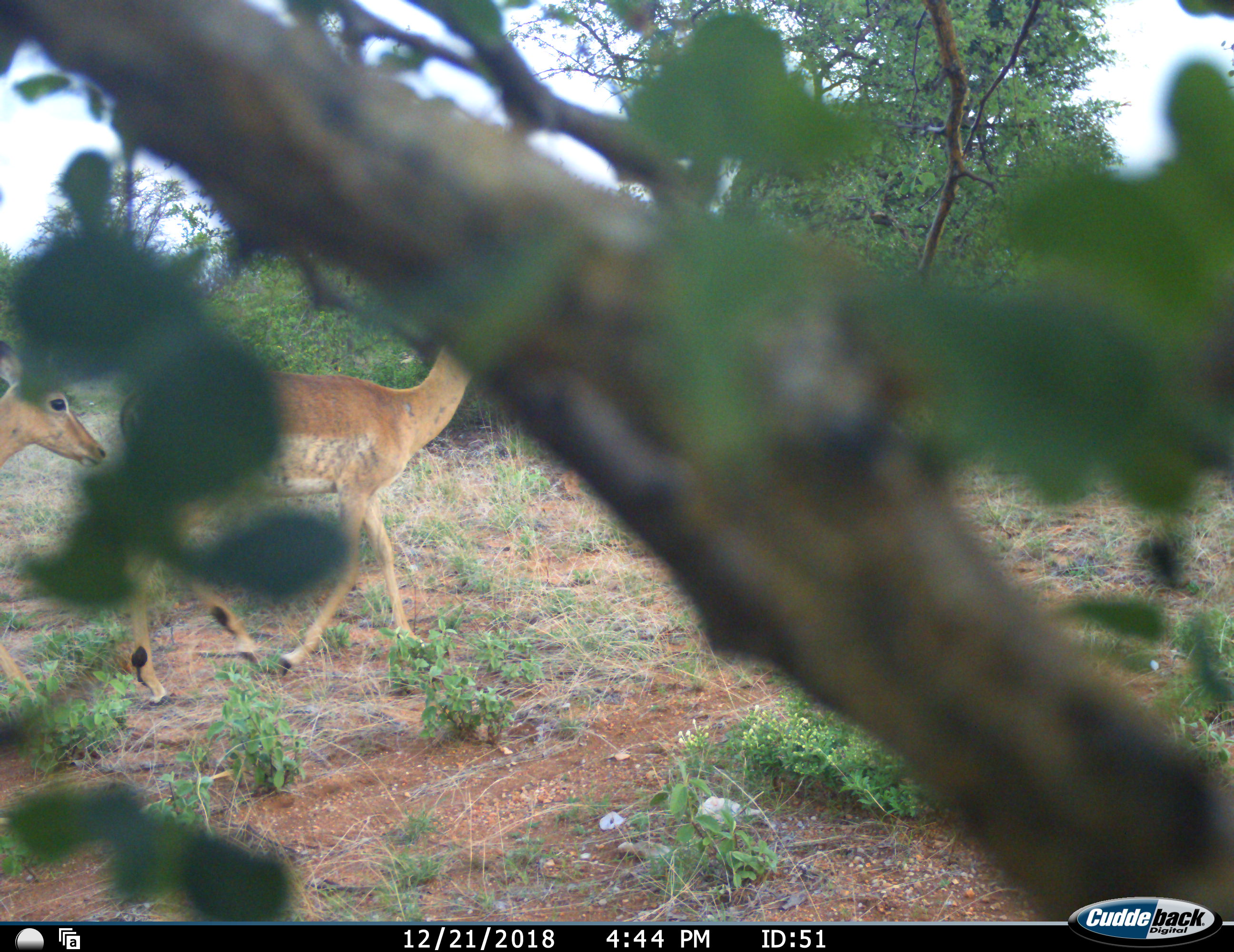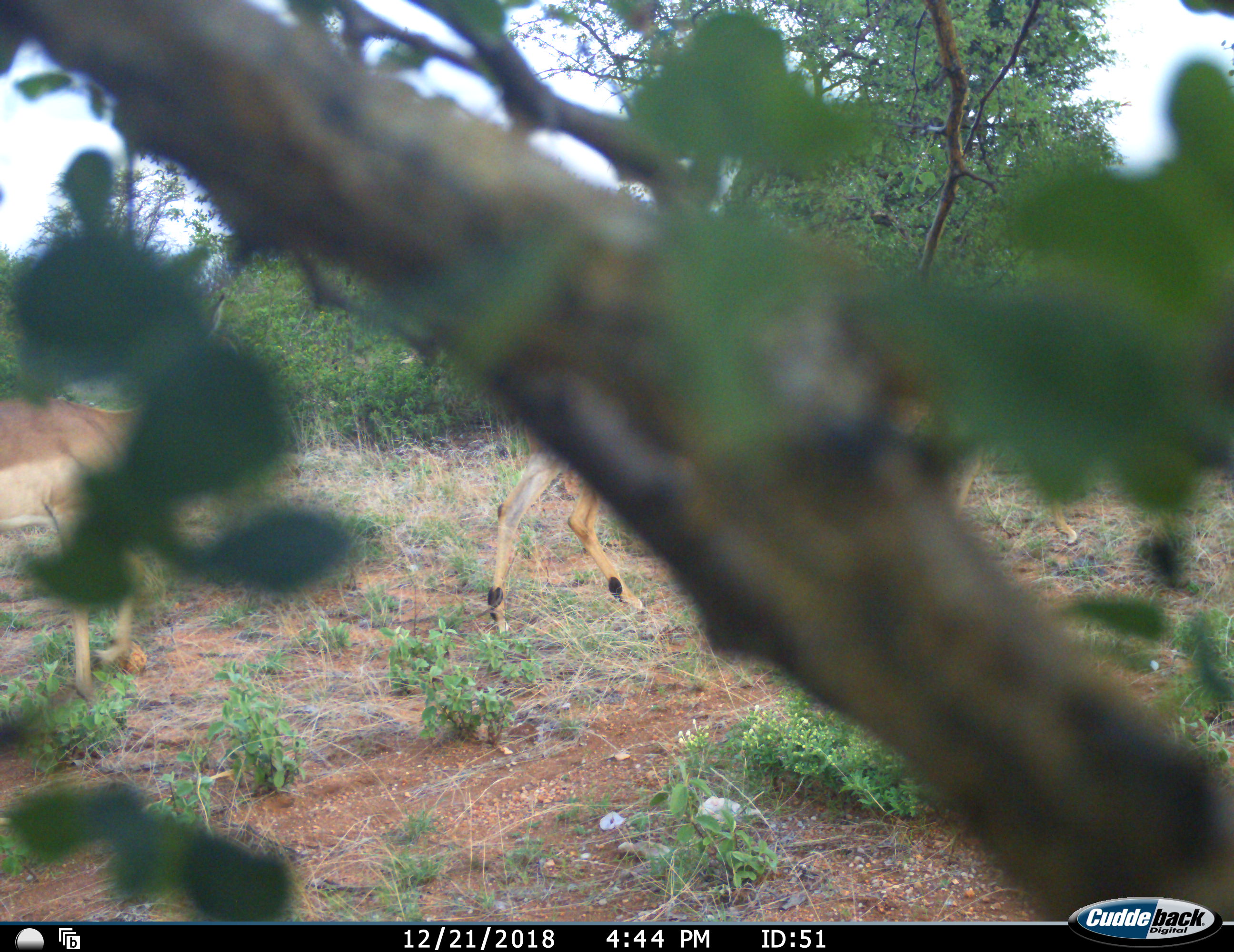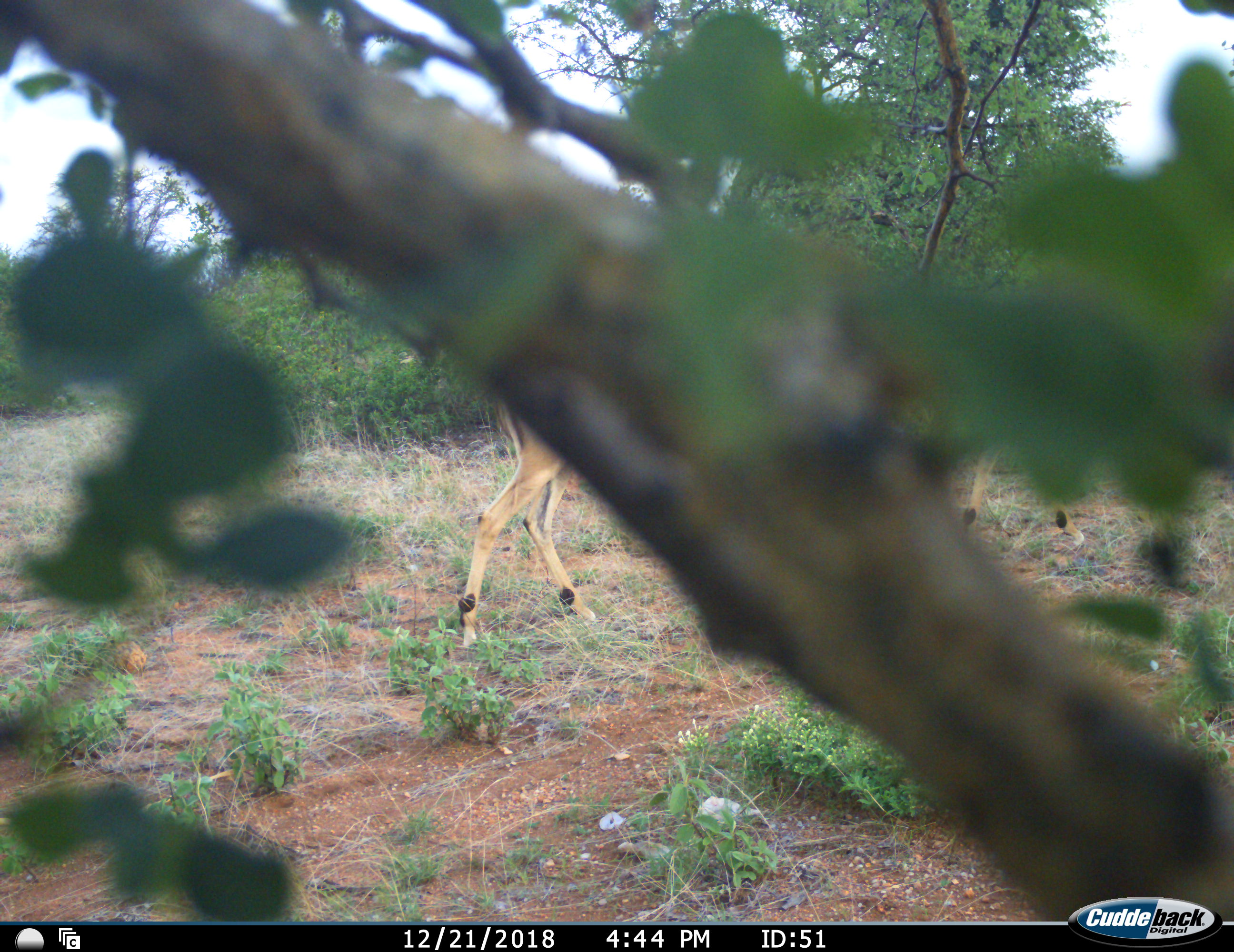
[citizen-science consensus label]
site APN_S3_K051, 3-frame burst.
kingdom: Animalia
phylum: Chordata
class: Mammalia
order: Artiodactyla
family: Bovidae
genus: Aepyceros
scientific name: Aepyceros melampus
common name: impala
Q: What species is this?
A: Impala (Aepyceros melampus).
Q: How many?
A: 2.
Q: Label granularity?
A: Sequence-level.